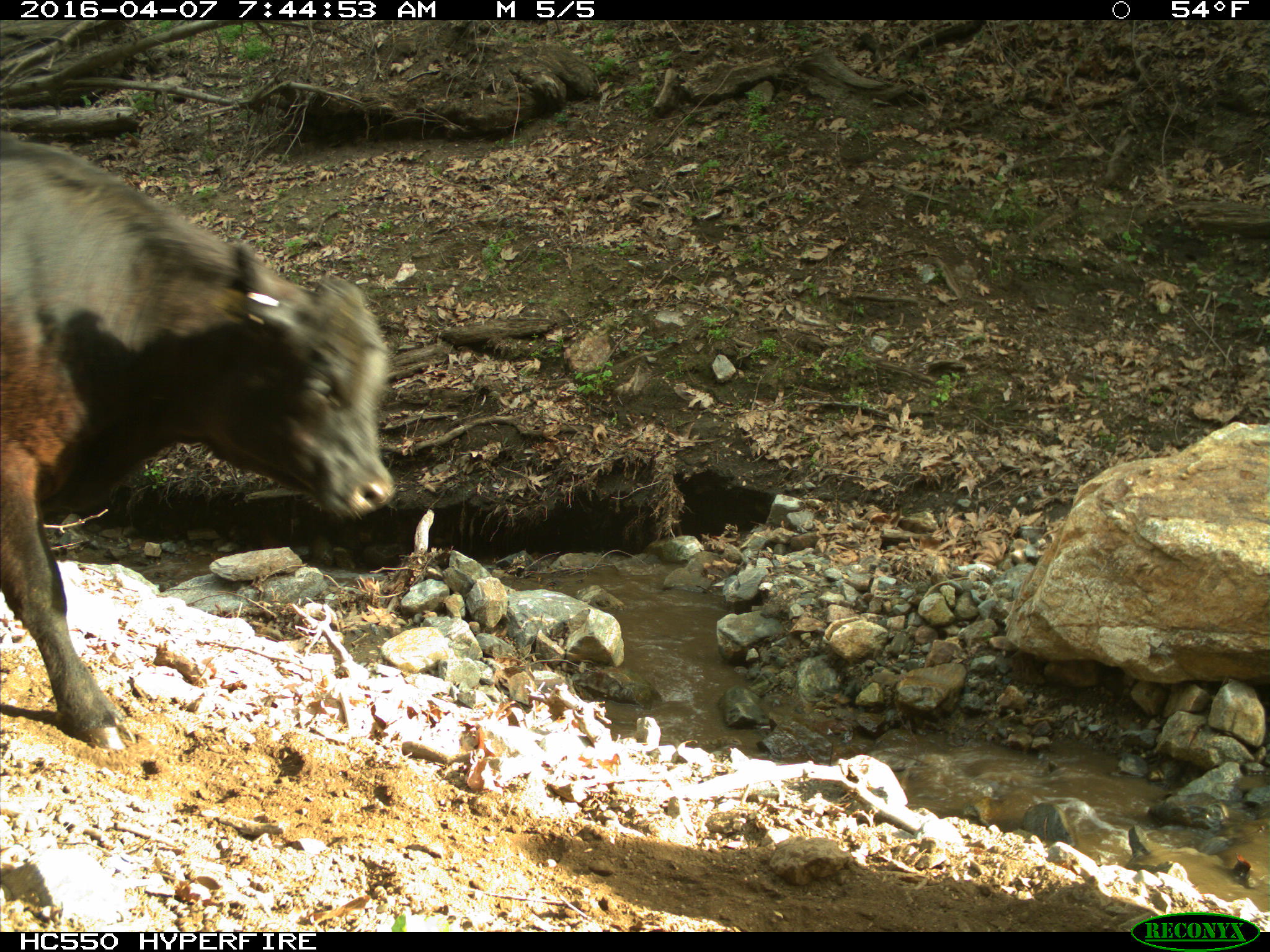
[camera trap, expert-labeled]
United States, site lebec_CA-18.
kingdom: Animalia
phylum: Chordata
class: Mammalia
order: Artiodactyla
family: Bovidae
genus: Bos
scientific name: Bos taurus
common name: domestic cow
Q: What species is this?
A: Bos taurus (domestic cow).